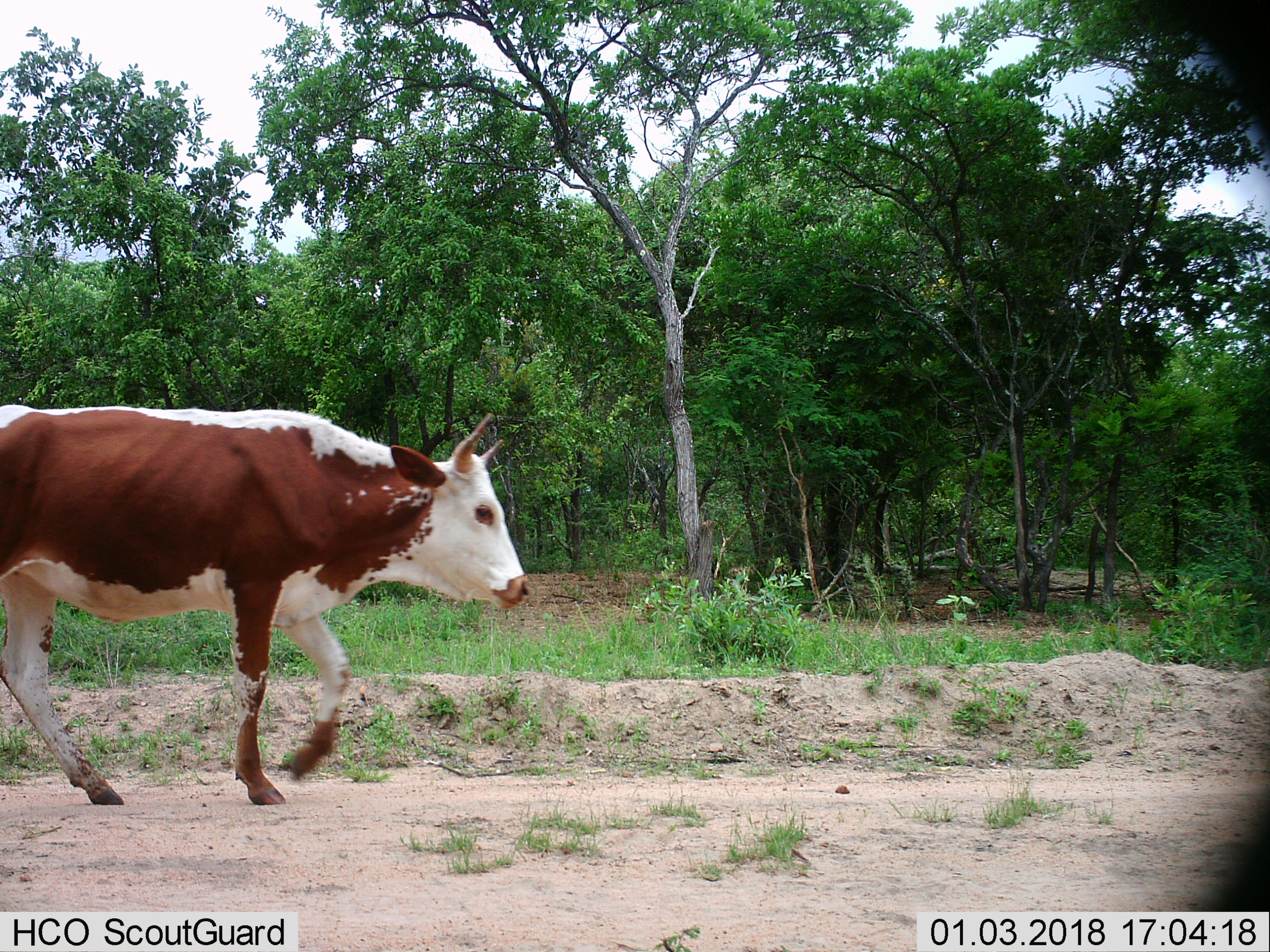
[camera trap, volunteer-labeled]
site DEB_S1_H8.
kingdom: Animalia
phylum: Chordata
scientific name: Vertebrata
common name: domestic animal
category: domesticanimal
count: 1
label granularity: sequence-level